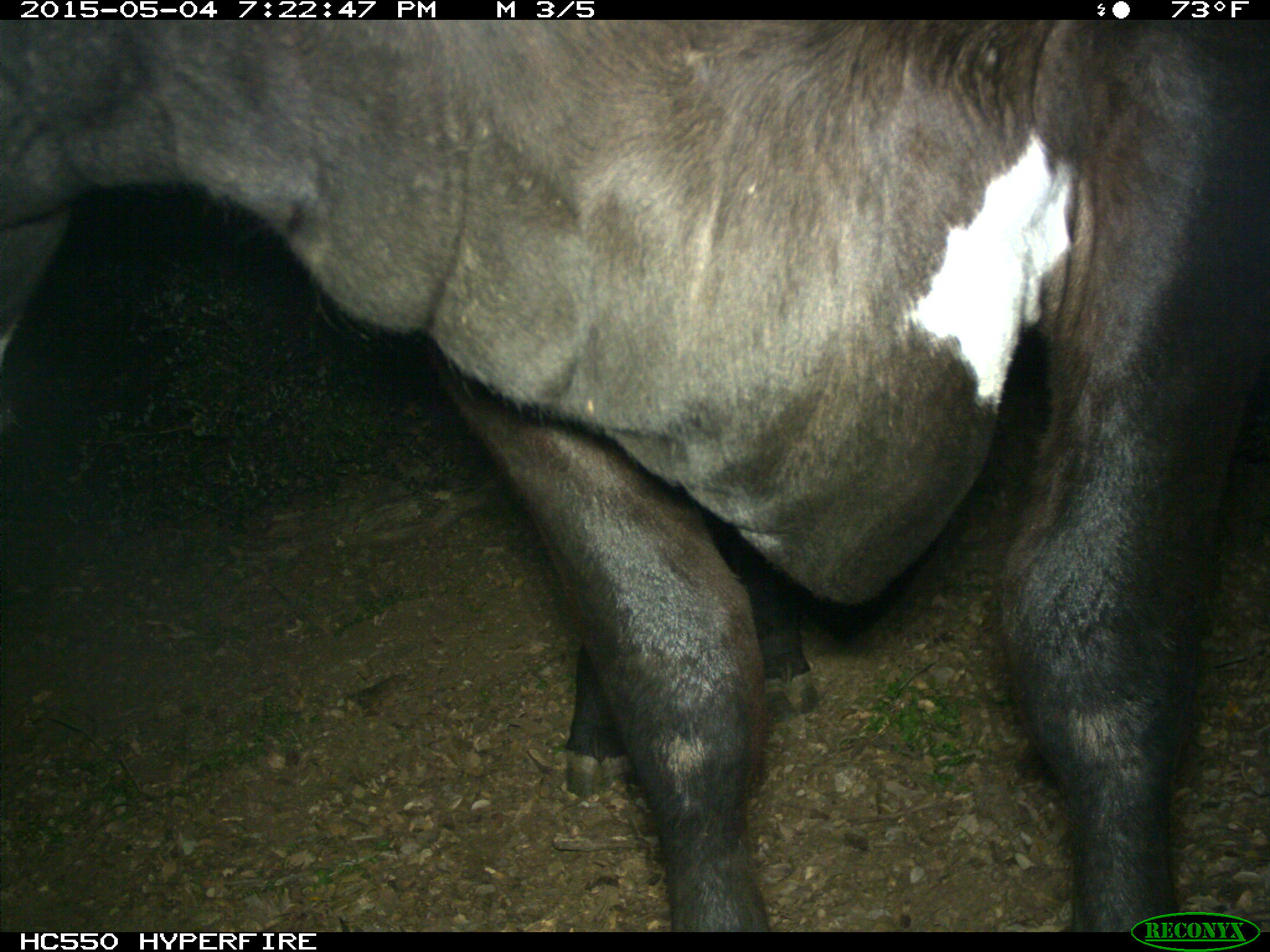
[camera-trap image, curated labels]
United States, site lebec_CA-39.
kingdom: Animalia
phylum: Chordata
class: Mammalia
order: Artiodactyla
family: Bovidae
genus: Bos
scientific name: Bos taurus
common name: domestic cow